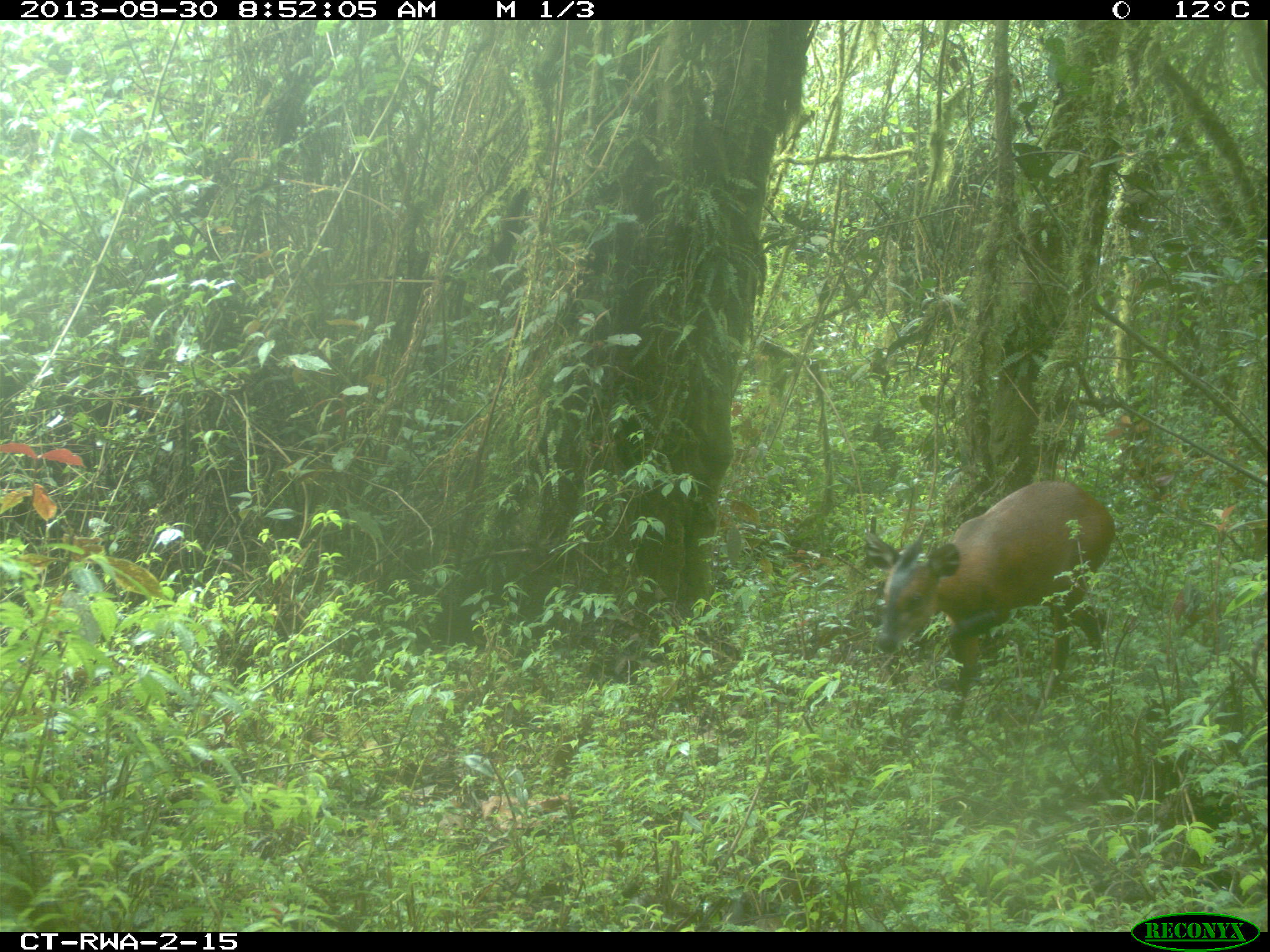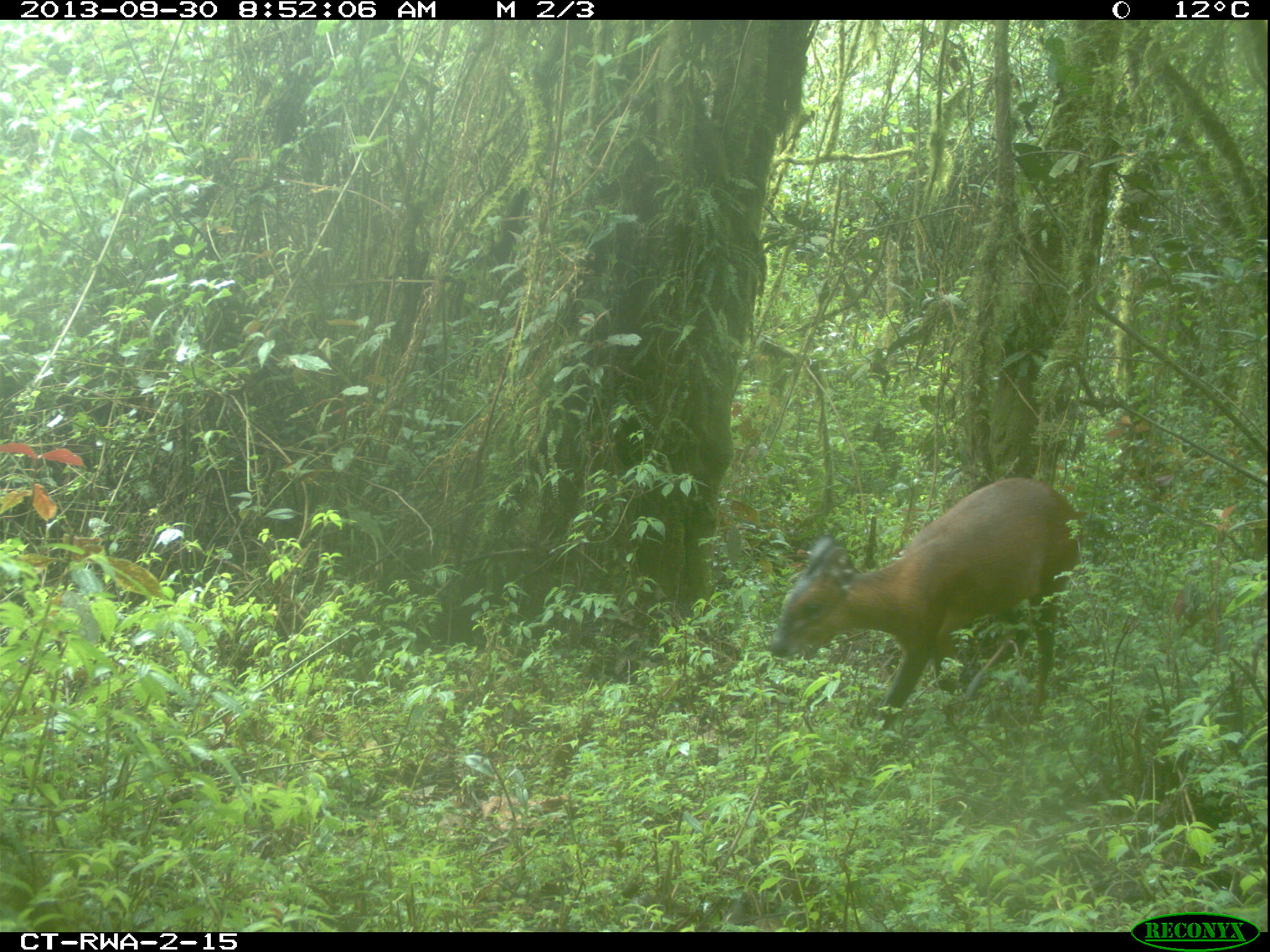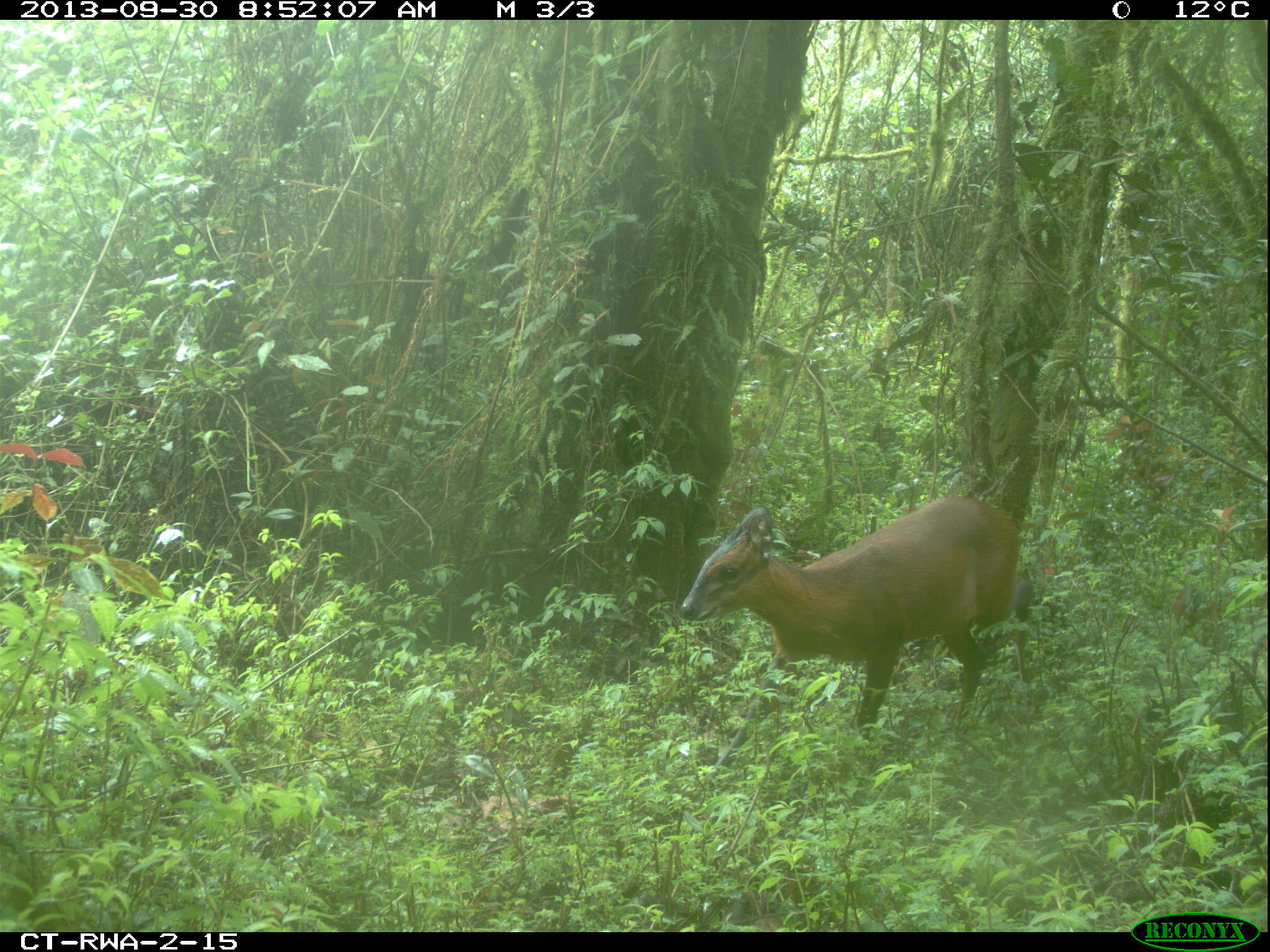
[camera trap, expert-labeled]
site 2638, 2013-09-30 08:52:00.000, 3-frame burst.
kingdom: Animalia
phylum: Chordata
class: Mammalia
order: Artiodactyla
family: Bovidae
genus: Cephalophus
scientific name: Cephalophus nigrifrons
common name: black-fronted duiker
Cephalophus nigrifrons (black-fronted duiker), count 1.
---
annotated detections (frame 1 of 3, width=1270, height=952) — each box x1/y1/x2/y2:
cephalophus nigrifrons: 877/476/1113/720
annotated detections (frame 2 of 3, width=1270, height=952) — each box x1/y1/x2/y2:
cephalophus nigrifrons: 766/473/1081/773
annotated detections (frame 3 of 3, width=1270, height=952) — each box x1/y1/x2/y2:
cephalophus nigrifrons: 676/494/1029/773